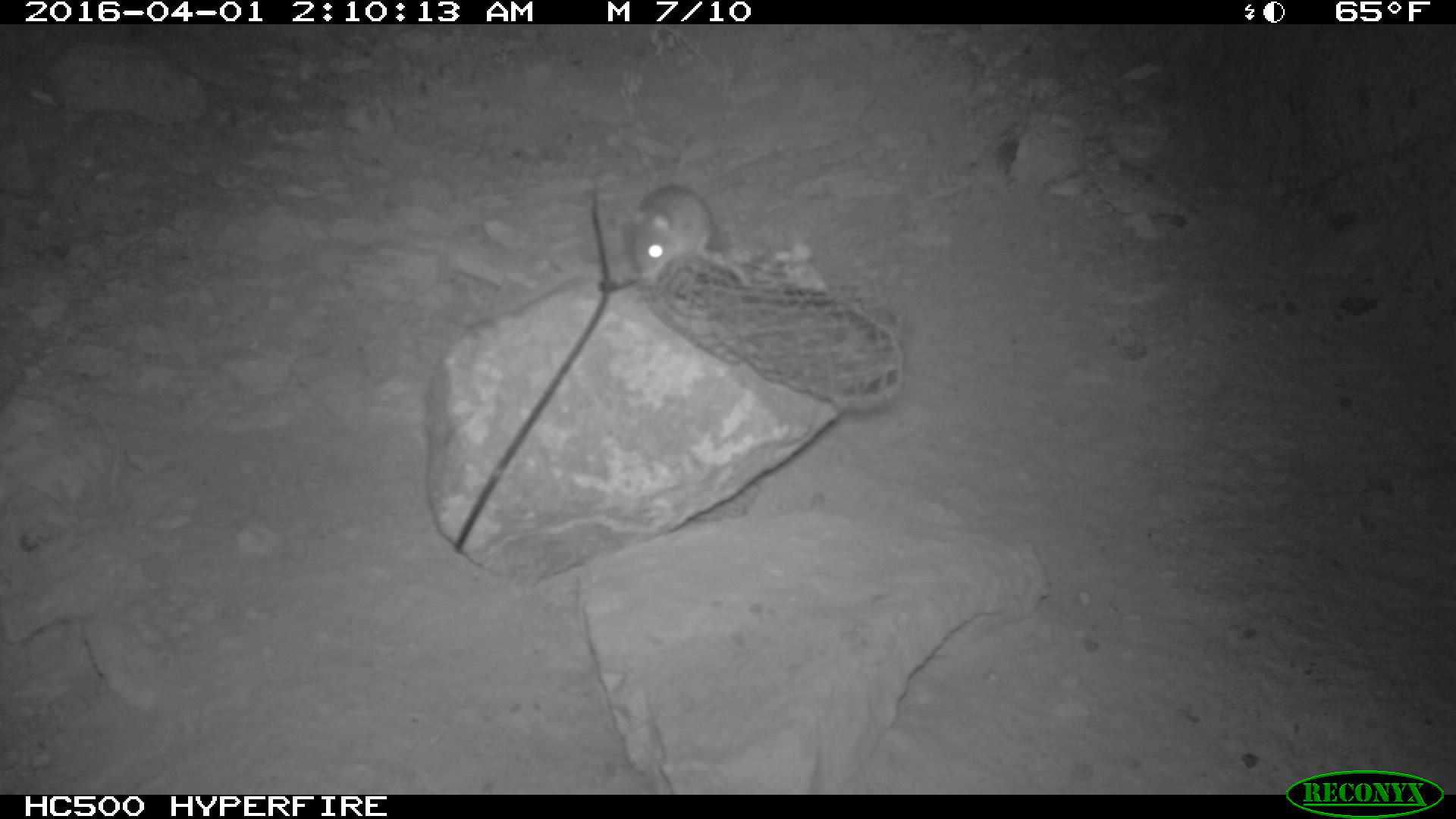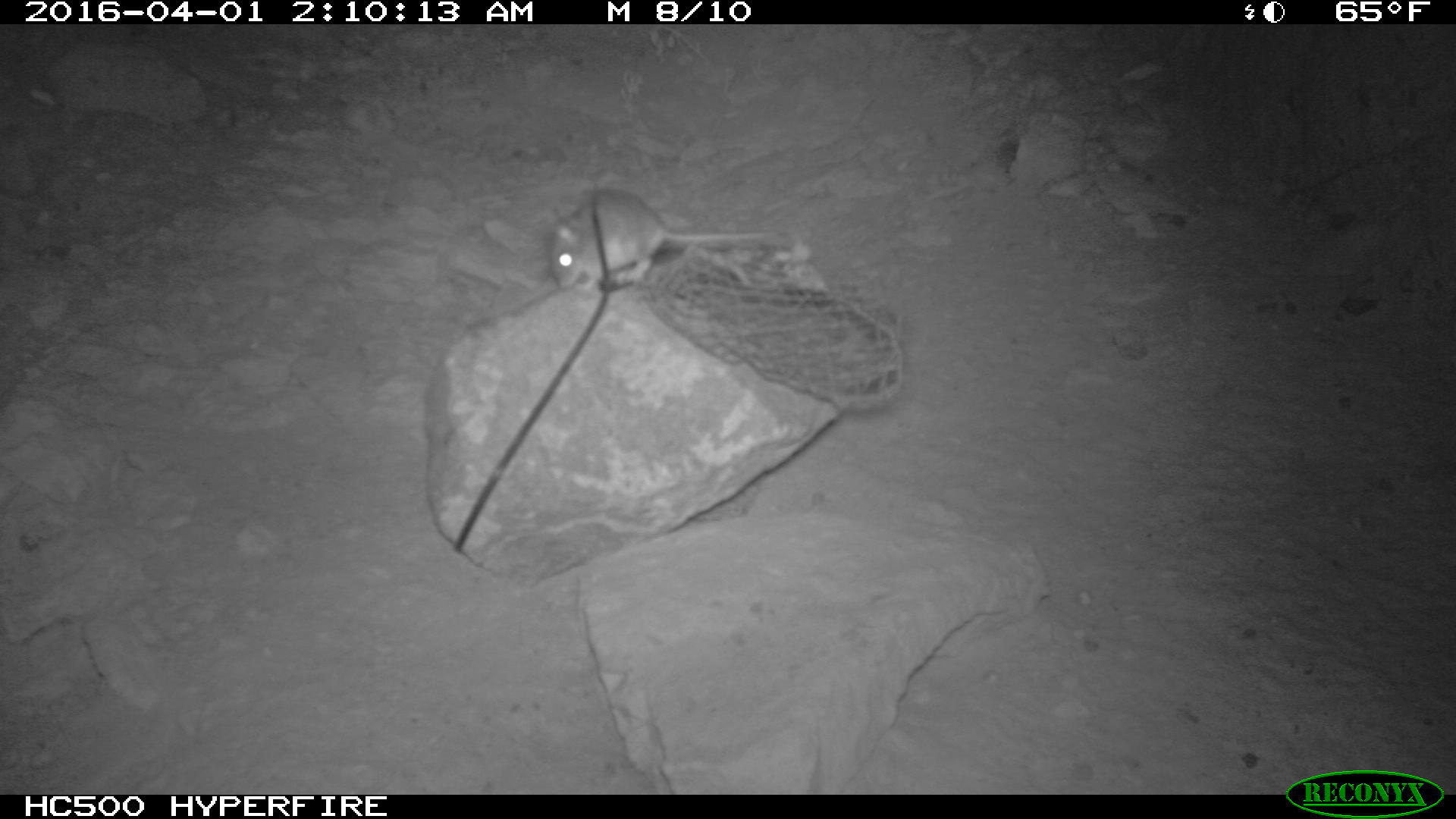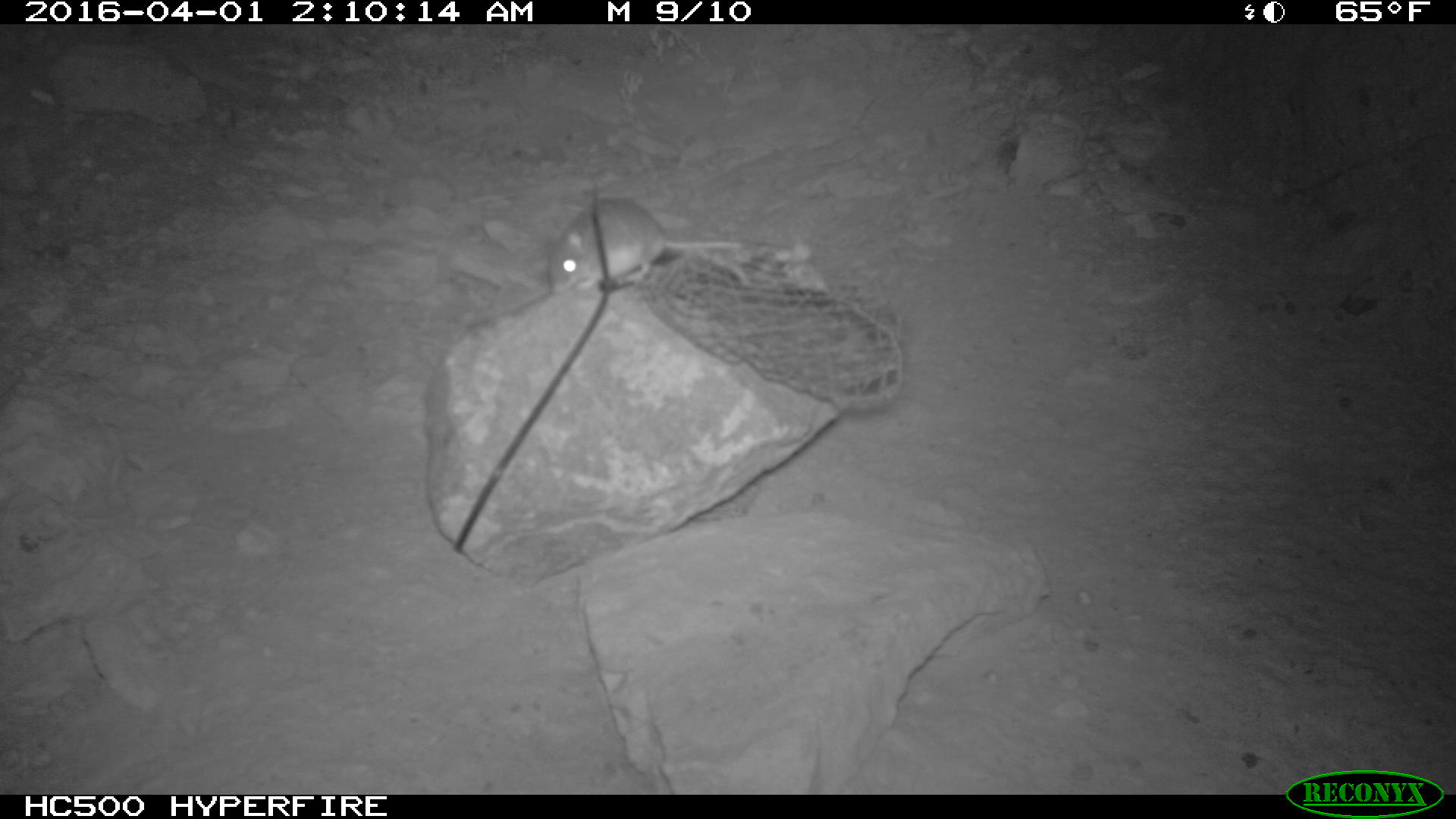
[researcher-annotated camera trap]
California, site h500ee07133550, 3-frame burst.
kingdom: Animalia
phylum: Chordata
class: Mammalia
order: Rodentia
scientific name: Rodentia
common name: rodent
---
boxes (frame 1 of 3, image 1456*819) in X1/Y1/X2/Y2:
rodent: 623/181/751/284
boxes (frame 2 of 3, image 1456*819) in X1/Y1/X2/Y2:
rodent: 543/187/764/290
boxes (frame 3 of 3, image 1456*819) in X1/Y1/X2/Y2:
rodent: 544/196/746/290